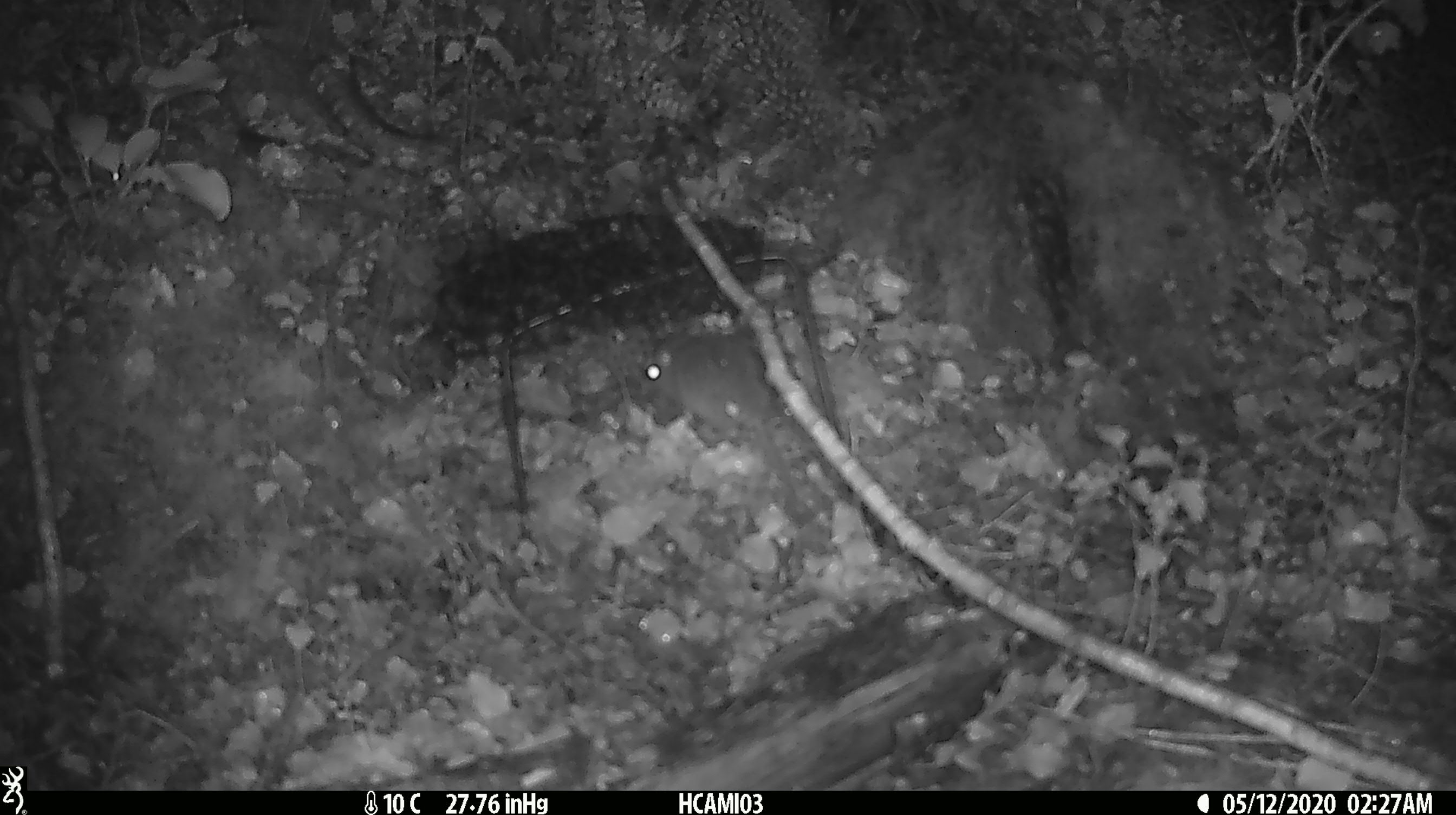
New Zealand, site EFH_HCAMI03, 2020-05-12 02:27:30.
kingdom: Animalia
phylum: Chordata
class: Mammalia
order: Rodentia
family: Muridae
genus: Mus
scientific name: Mus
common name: mouse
Mouse (Mus).